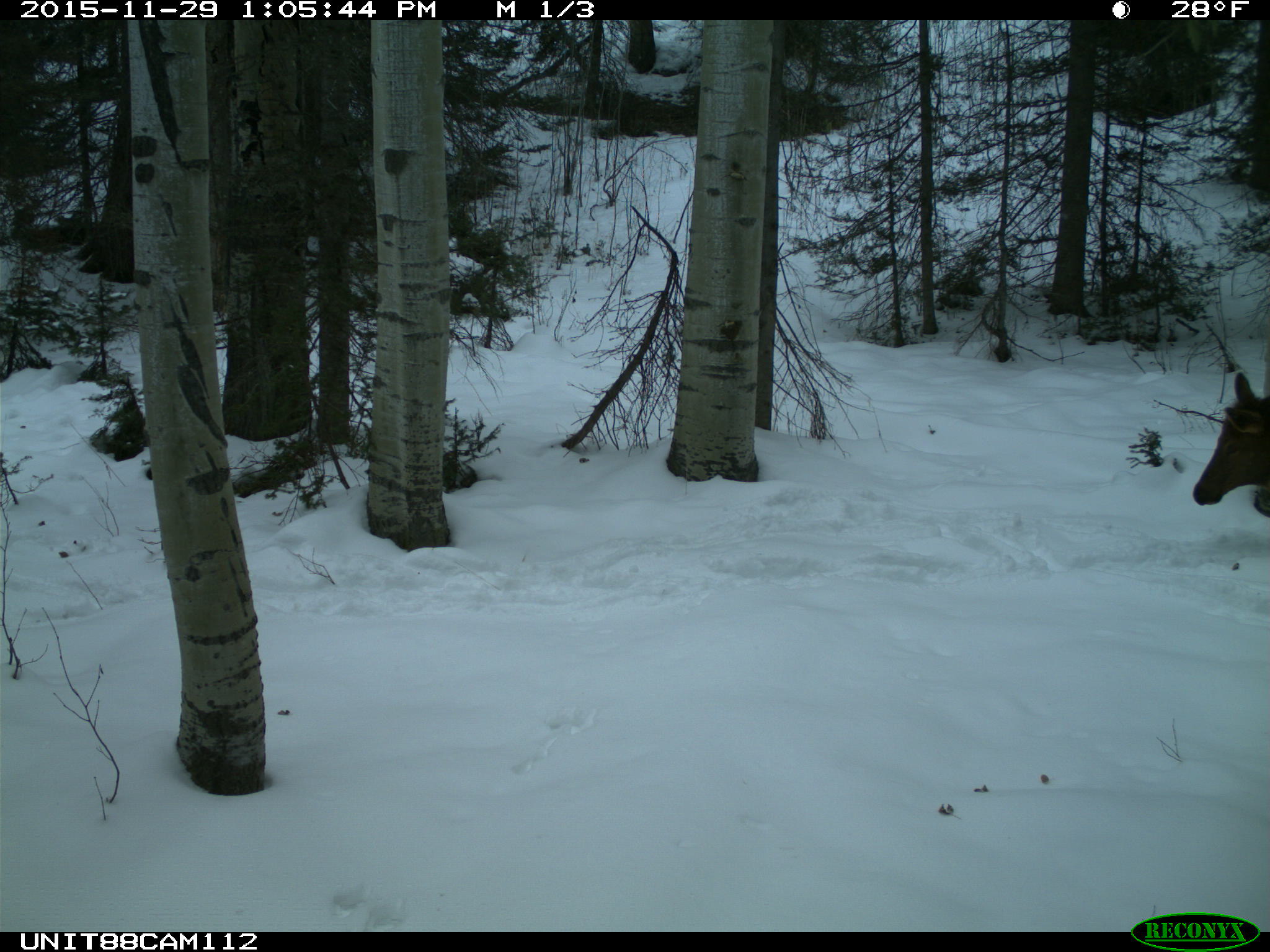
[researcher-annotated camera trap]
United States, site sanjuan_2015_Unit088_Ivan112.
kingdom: Animalia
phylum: Chordata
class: Mammalia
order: Artiodactyla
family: Cervidae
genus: Cervus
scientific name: Cervus elaphus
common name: red deer